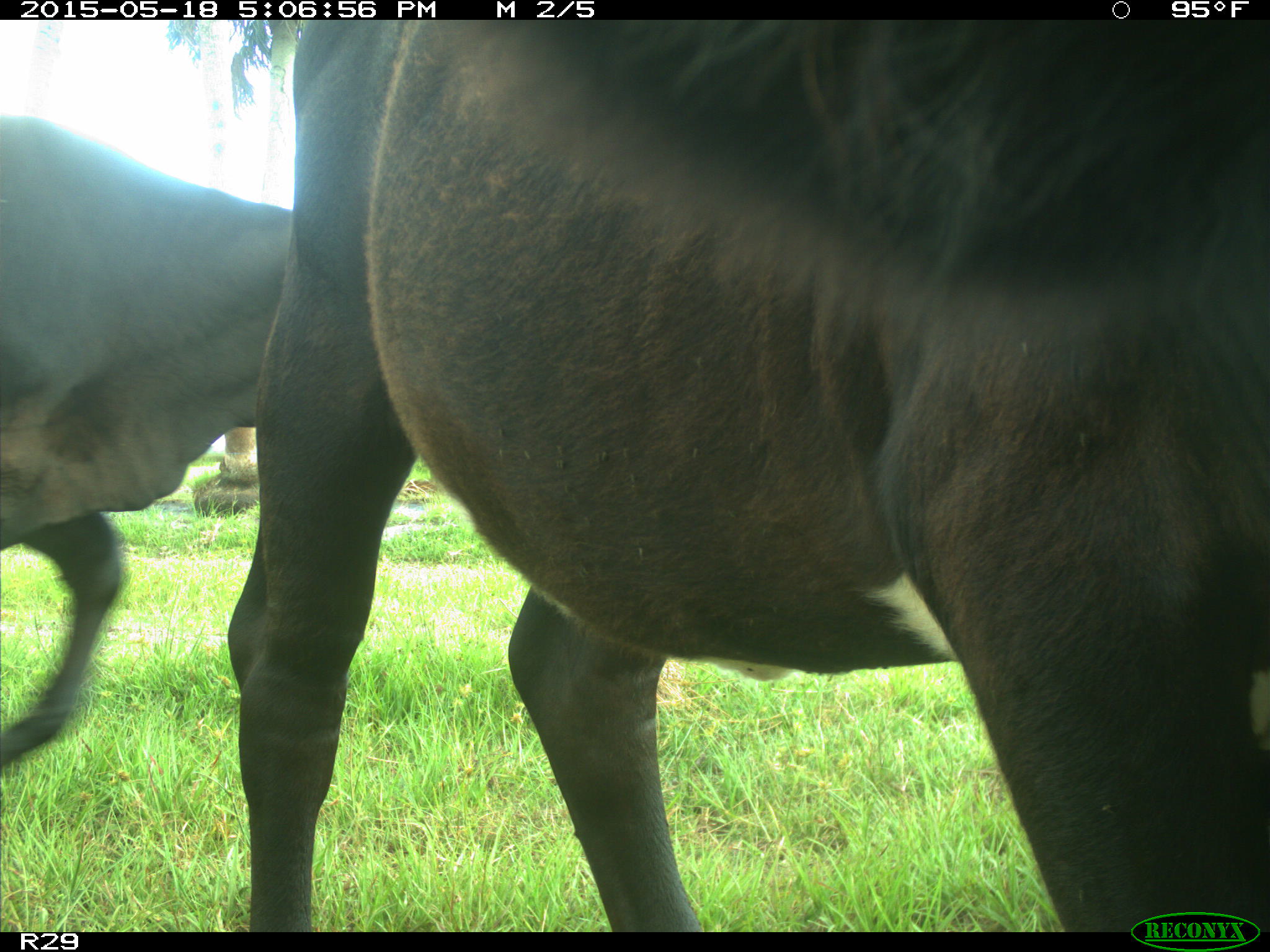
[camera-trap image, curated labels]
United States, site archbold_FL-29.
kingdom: Animalia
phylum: Chordata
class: Mammalia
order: Artiodactyla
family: Bovidae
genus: Bos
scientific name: Bos taurus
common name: domestic cow